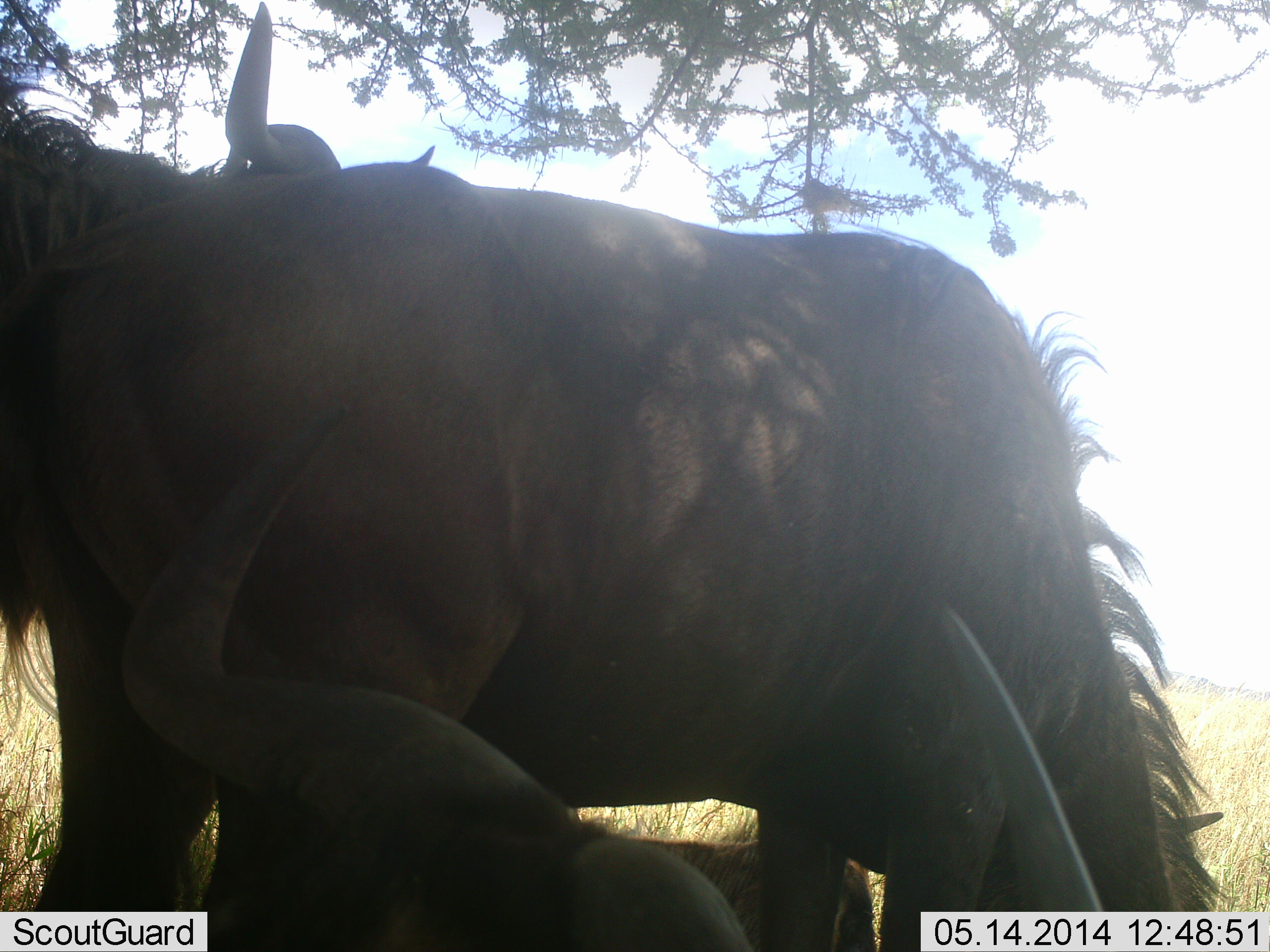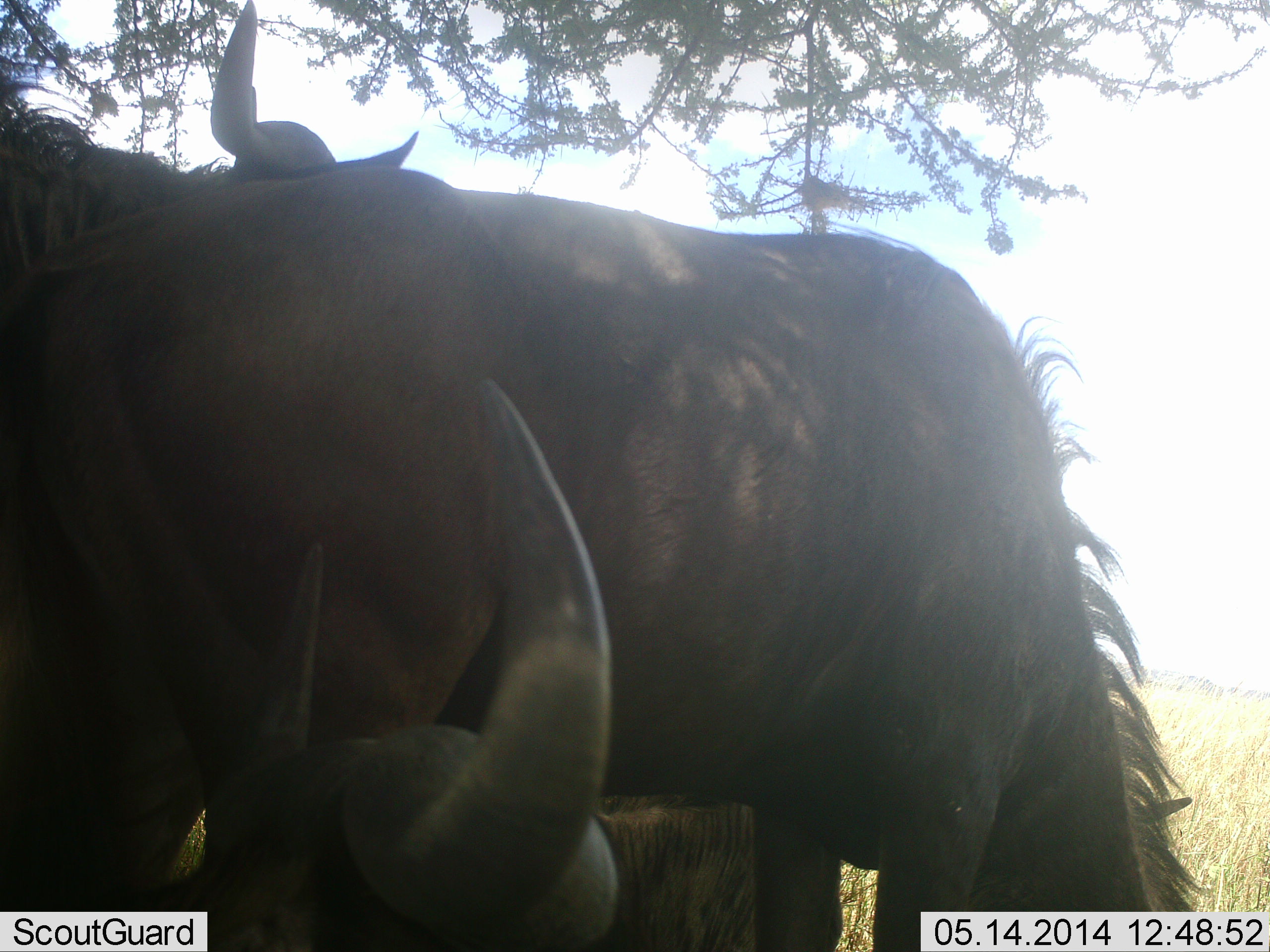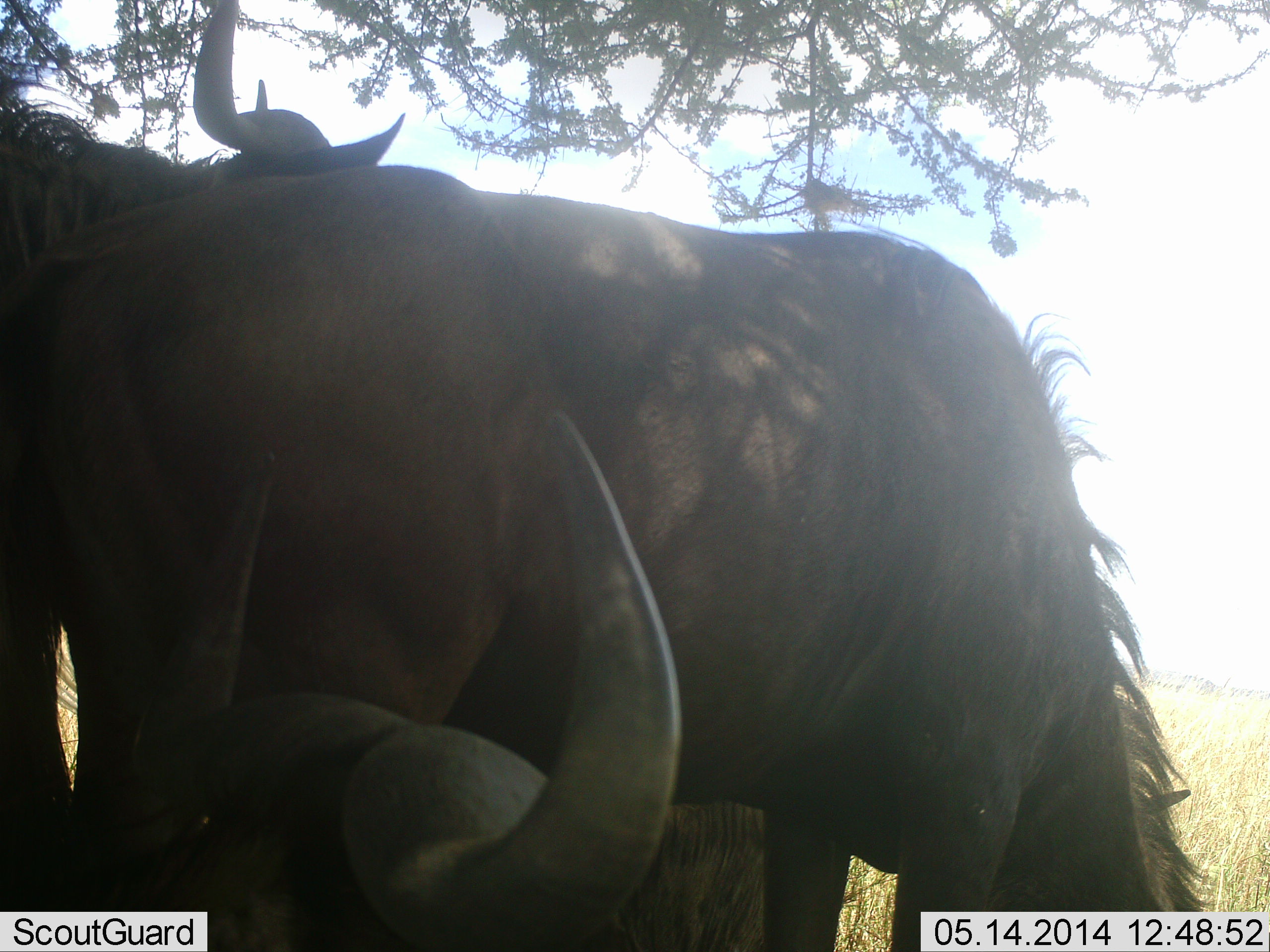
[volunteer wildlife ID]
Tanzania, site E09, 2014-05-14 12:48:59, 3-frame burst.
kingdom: Animalia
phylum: Chordata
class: Mammalia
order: Artiodactyla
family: Bovidae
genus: Connochaetes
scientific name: Connochaetes taurinus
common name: blue wildebeest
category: wildebeest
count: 3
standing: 100%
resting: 80%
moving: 0%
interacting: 0%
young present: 0%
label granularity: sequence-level